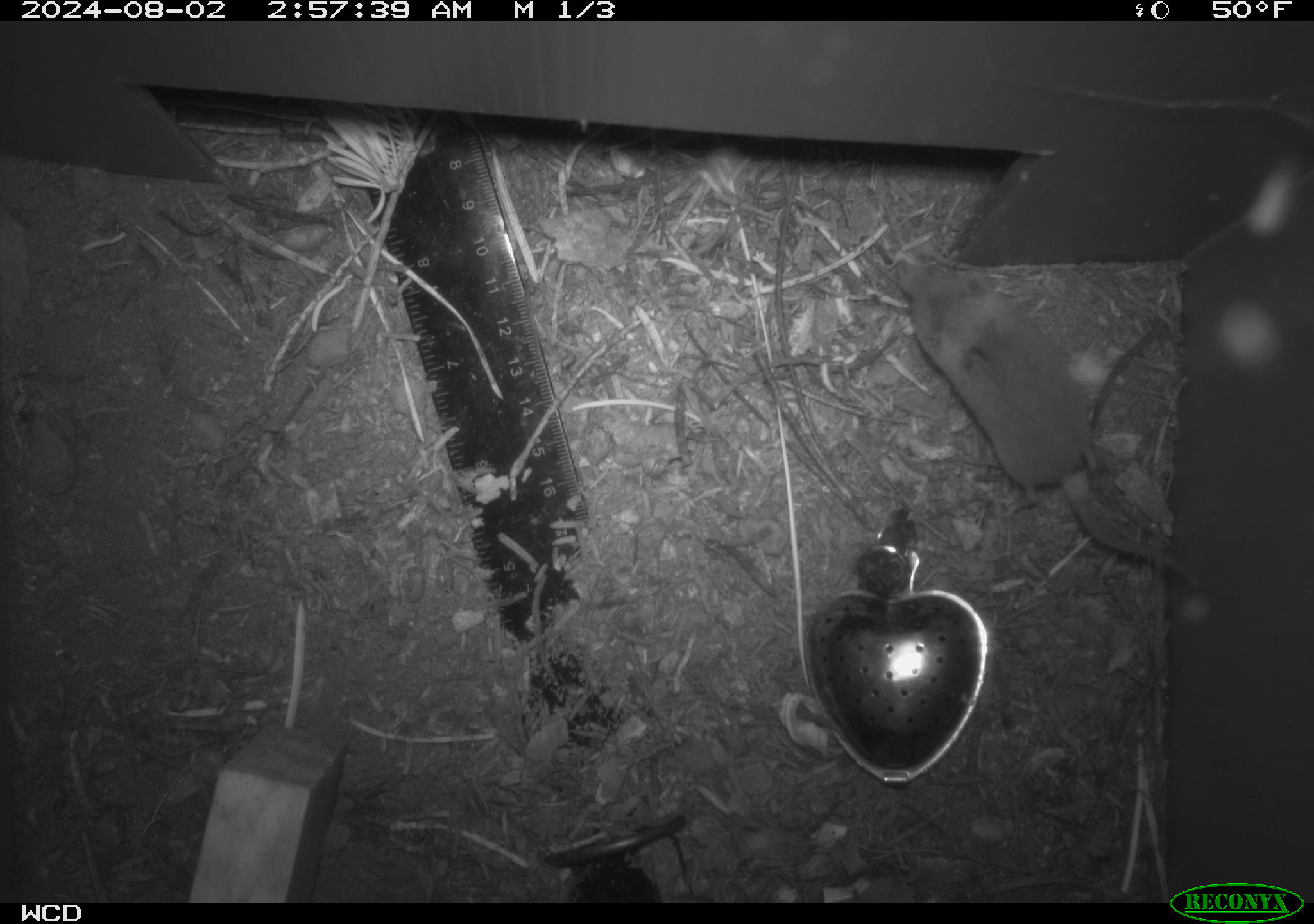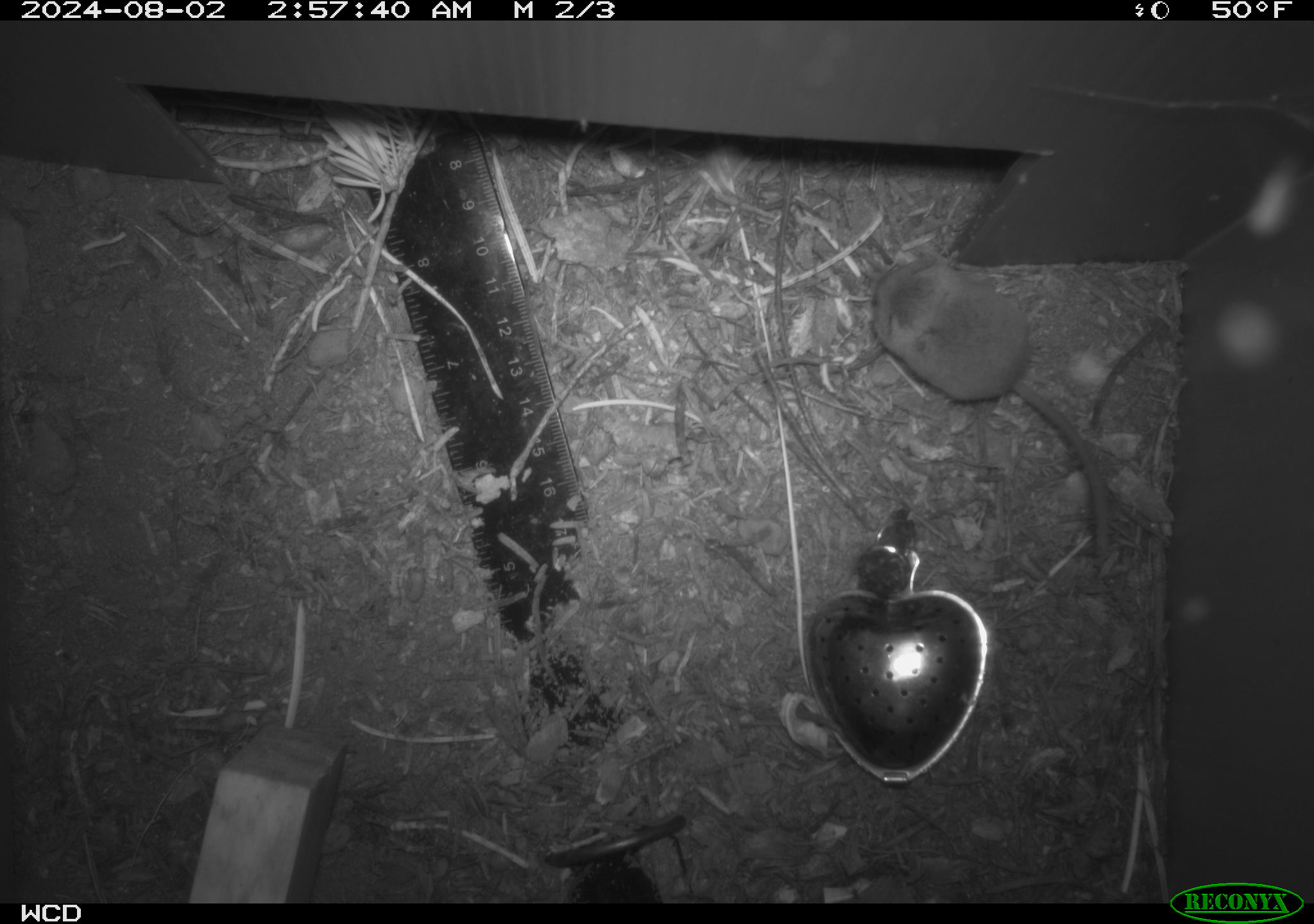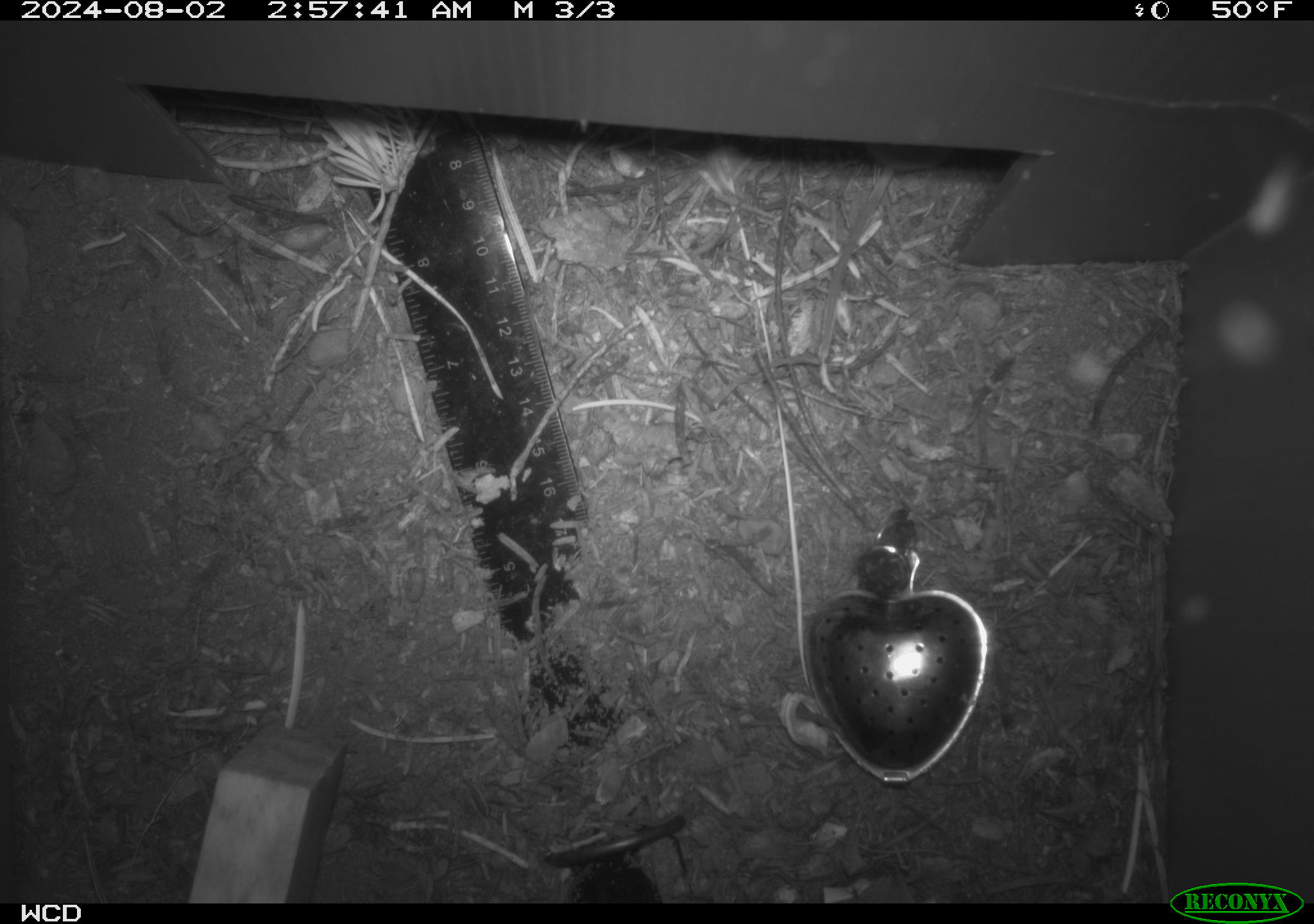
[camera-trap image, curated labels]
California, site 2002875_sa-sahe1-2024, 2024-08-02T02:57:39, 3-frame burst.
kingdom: Animalia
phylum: Chordata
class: Mammalia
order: Eulipotyphla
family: Soricidae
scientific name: Soricidae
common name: shrews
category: soricidae family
Soricidae family (shrews) (Soricidae).